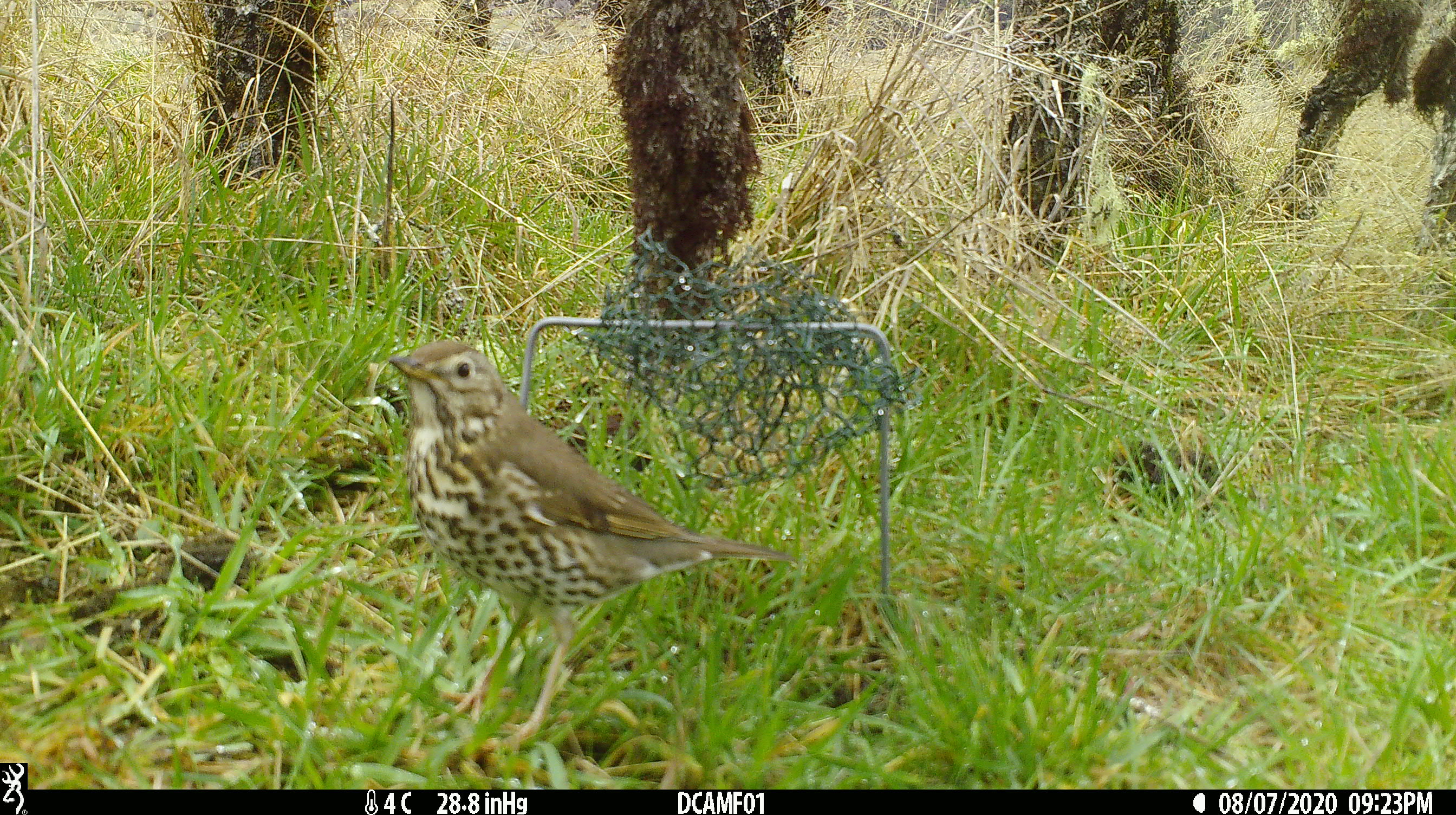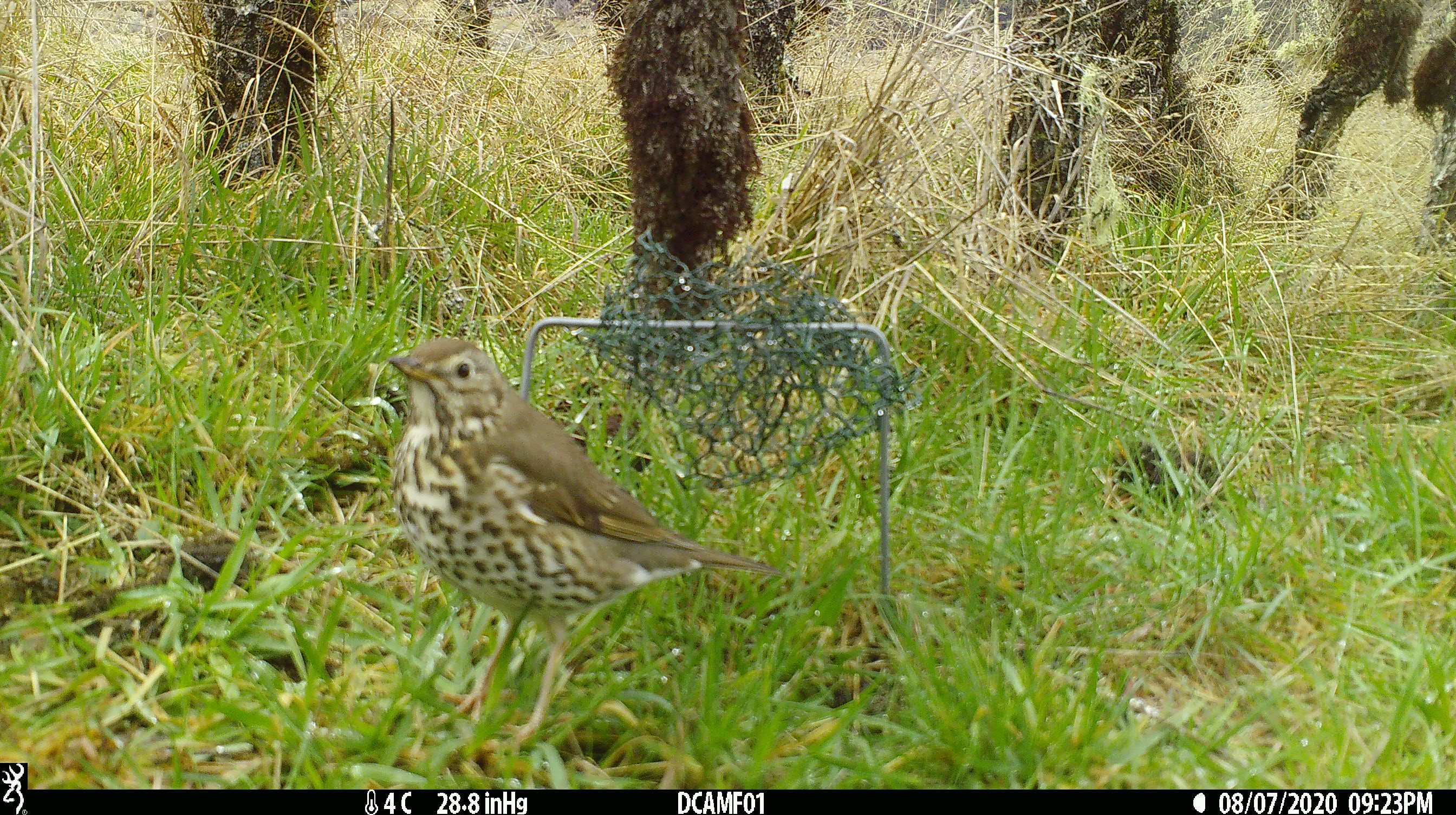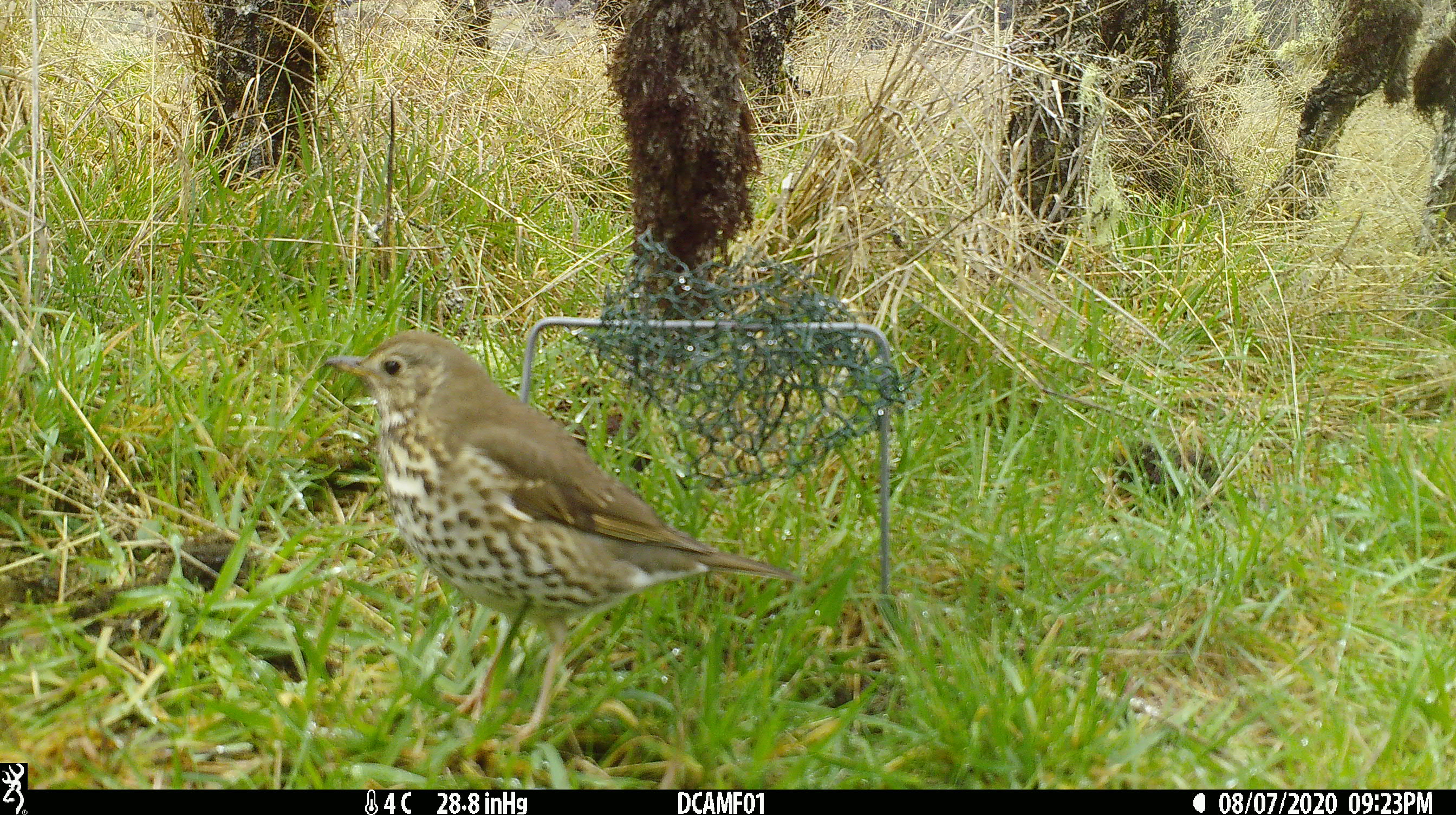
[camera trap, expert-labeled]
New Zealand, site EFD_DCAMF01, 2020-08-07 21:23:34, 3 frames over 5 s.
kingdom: Animalia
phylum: Chordata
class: Aves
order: Passeriformes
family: Turdidae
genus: Turdus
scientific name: Turdus philomelos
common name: song thrush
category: thrush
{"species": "thrush (song thrush) (Turdus philomelos)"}